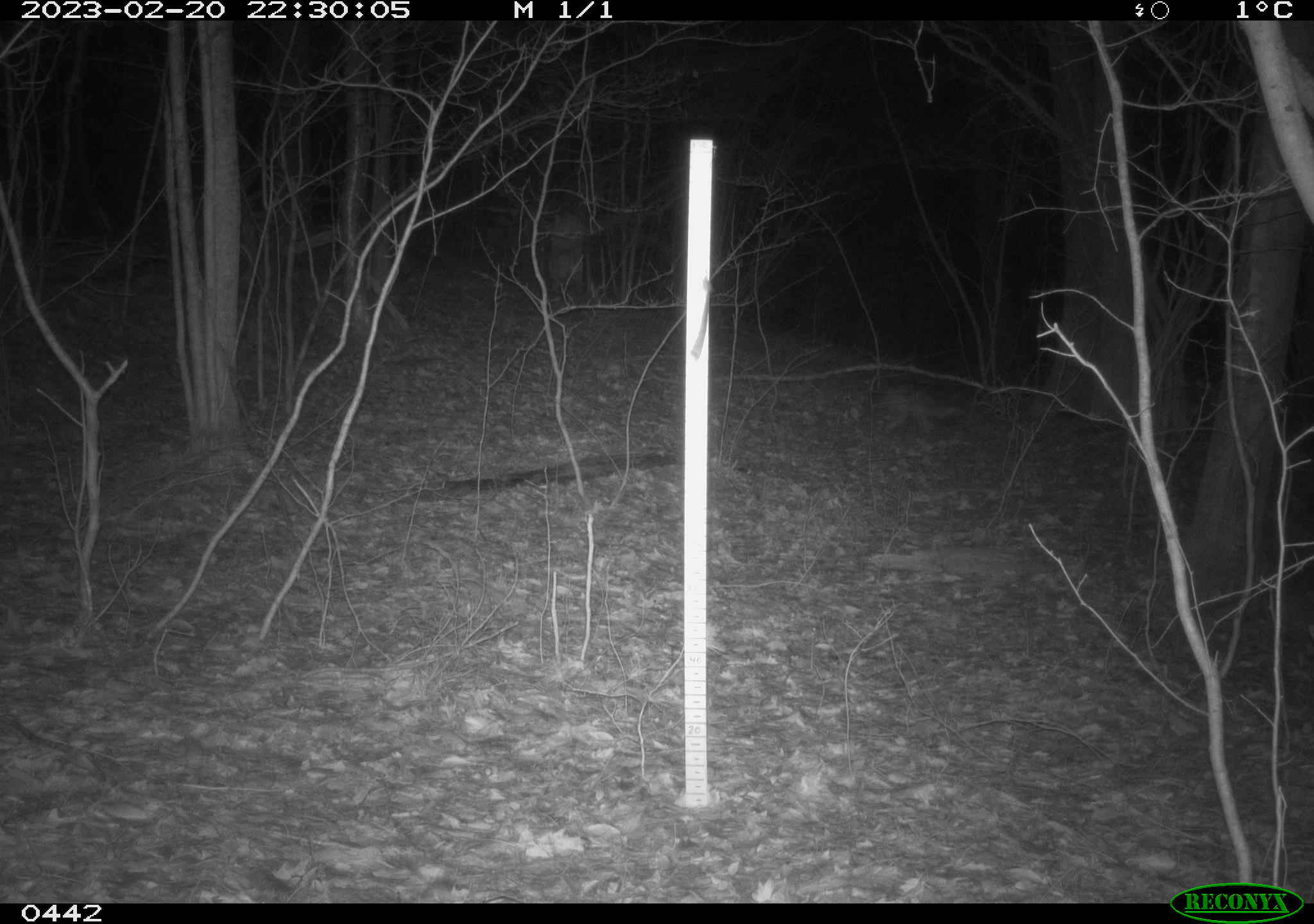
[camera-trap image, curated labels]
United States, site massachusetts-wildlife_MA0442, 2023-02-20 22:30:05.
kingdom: Animalia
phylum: Chordata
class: Mammalia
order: Carnivora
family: Canidae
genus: Canis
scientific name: Canis latrans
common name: coyote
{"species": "coyote (Canis latrans)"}